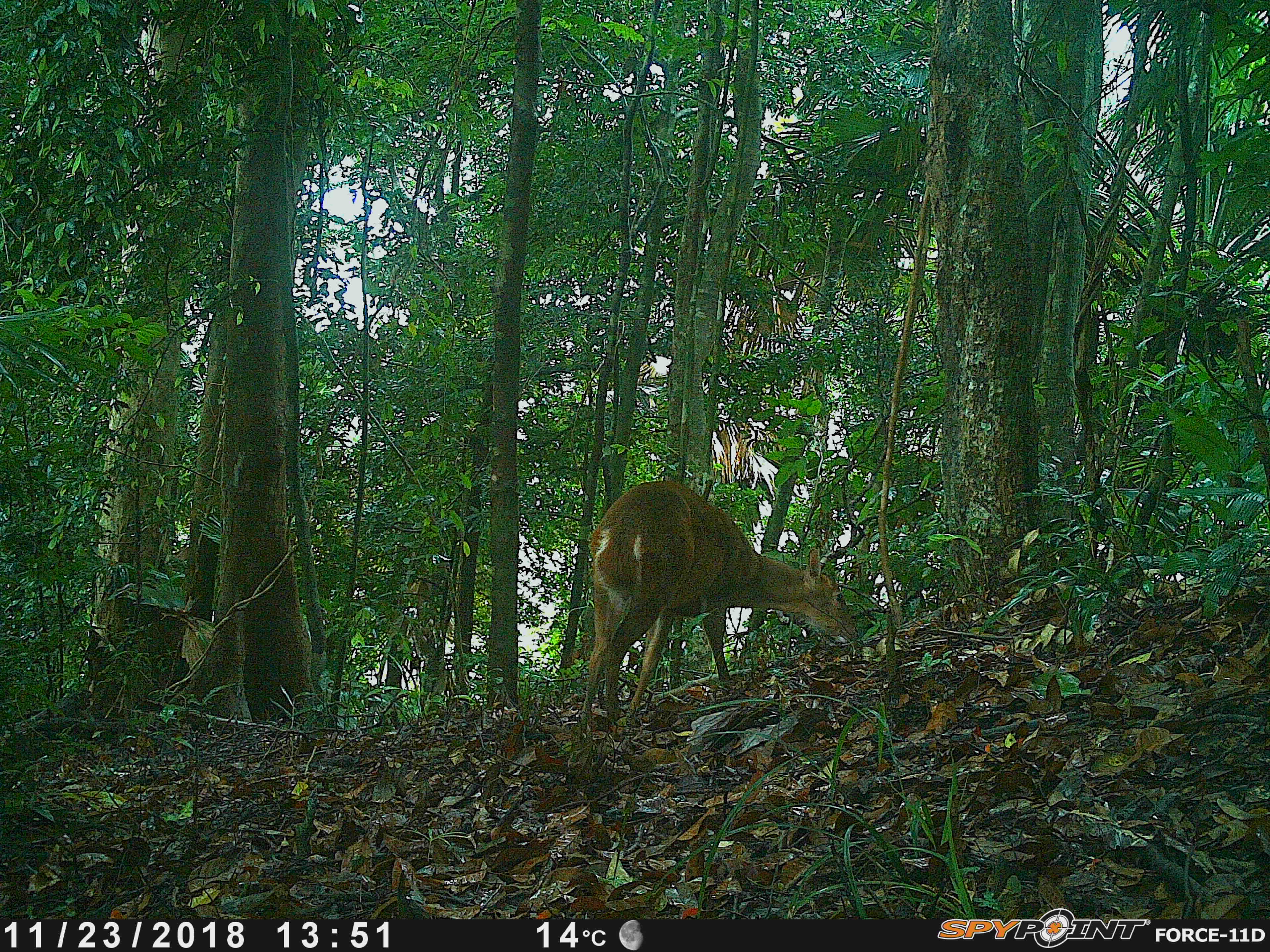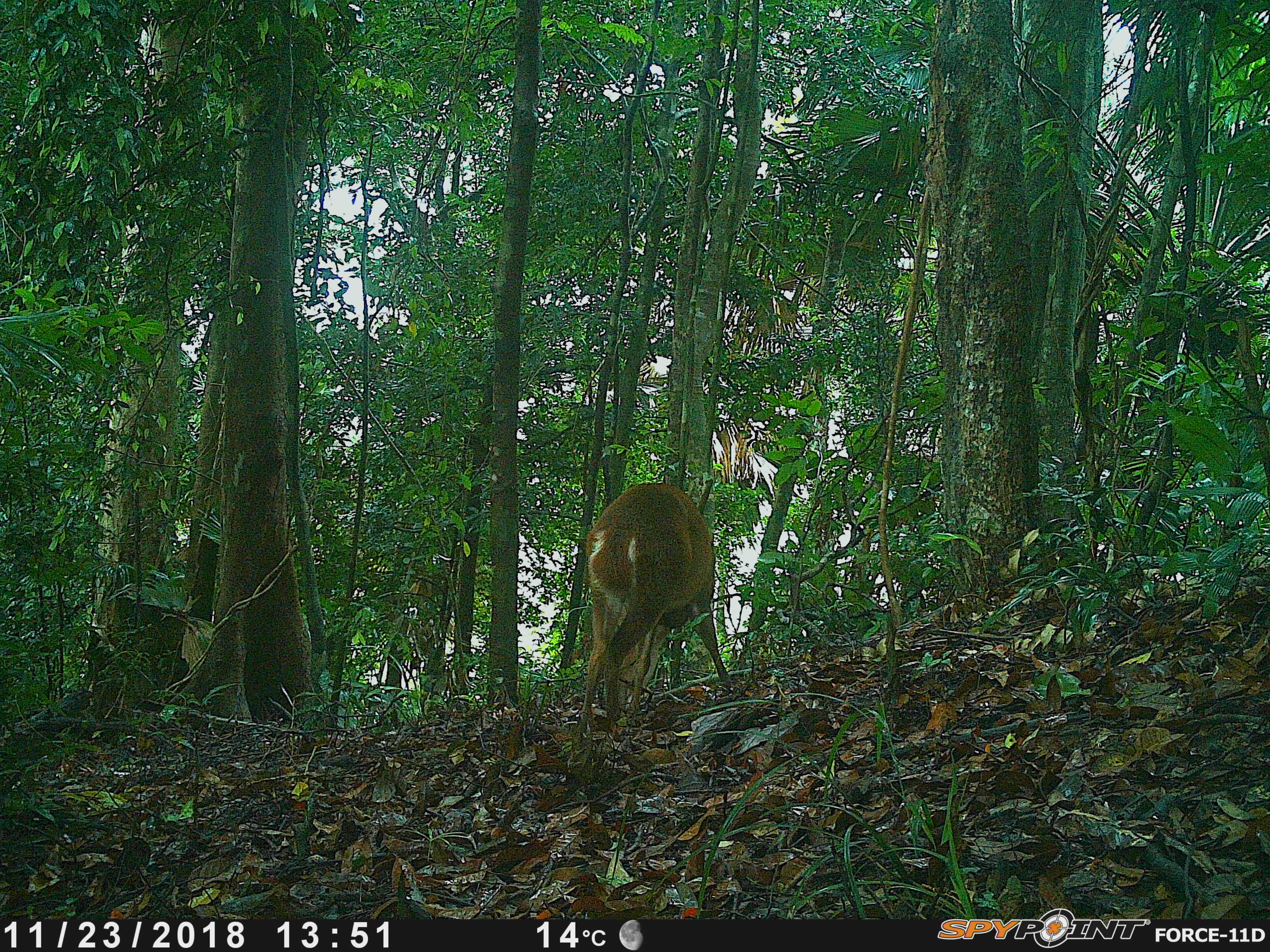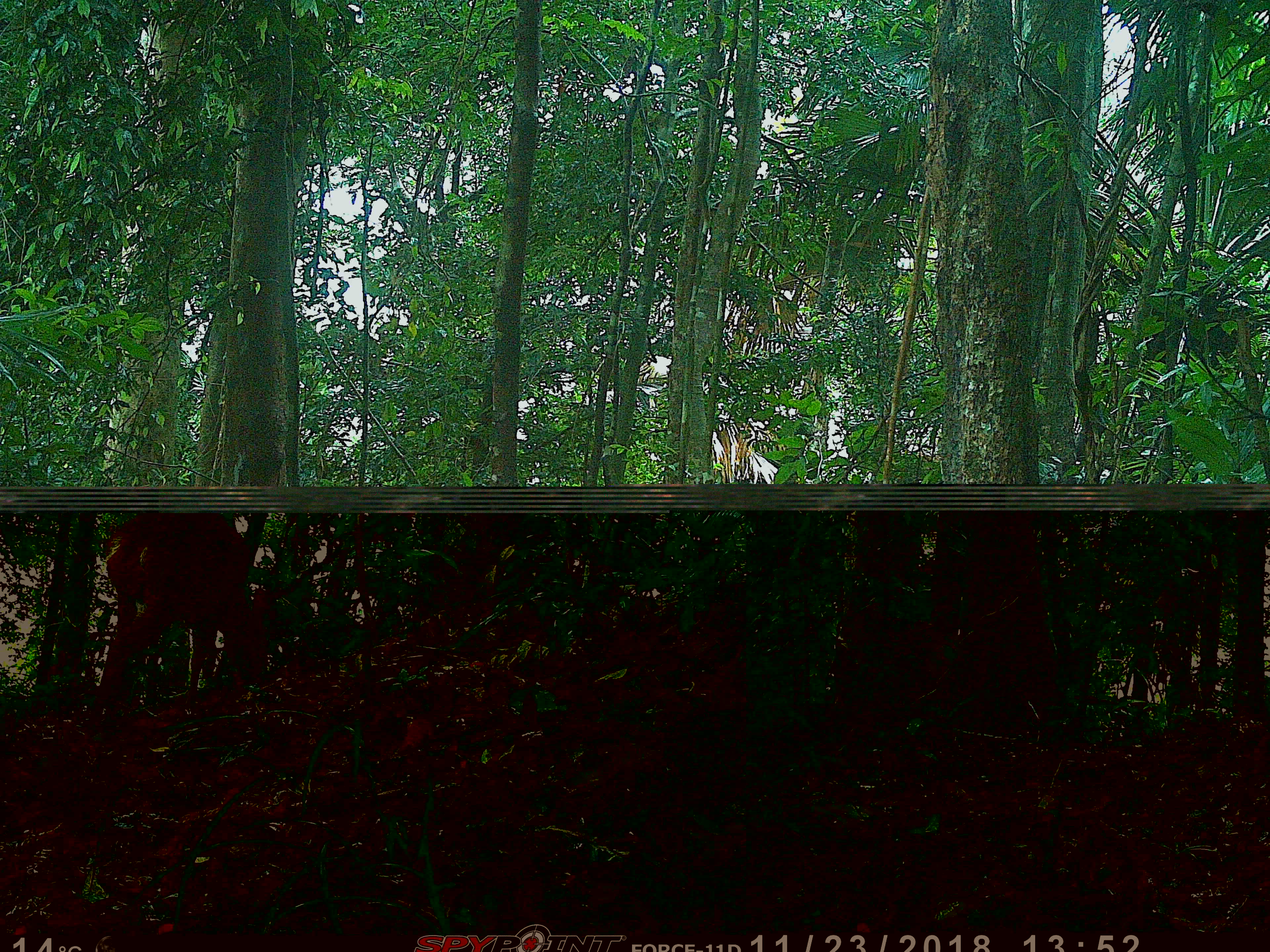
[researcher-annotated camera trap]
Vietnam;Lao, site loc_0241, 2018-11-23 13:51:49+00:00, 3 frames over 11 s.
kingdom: Animalia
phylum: Chordata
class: Mammalia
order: Artiodactyla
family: Cervidae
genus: Muntiacus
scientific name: Muntiacus vuquangensis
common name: large-antlered muntjac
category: large antlered muntjac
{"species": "large antlered muntjac (large-antlered muntjac) (Muntiacus vuquangensis)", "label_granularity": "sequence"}